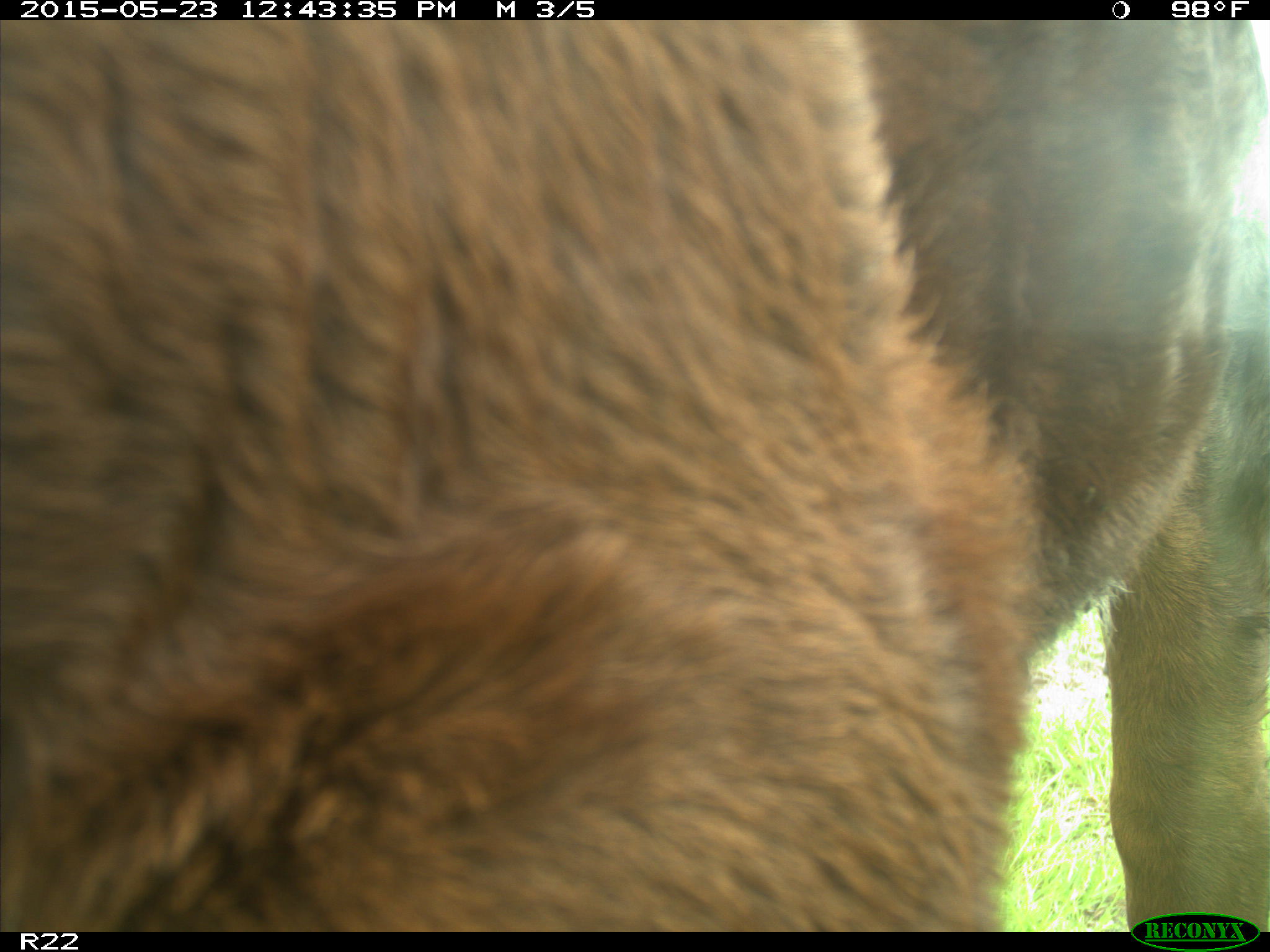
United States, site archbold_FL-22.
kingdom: Animalia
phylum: Chordata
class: Mammalia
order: Artiodactyla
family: Bovidae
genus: Bos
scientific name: Bos taurus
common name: domestic cow